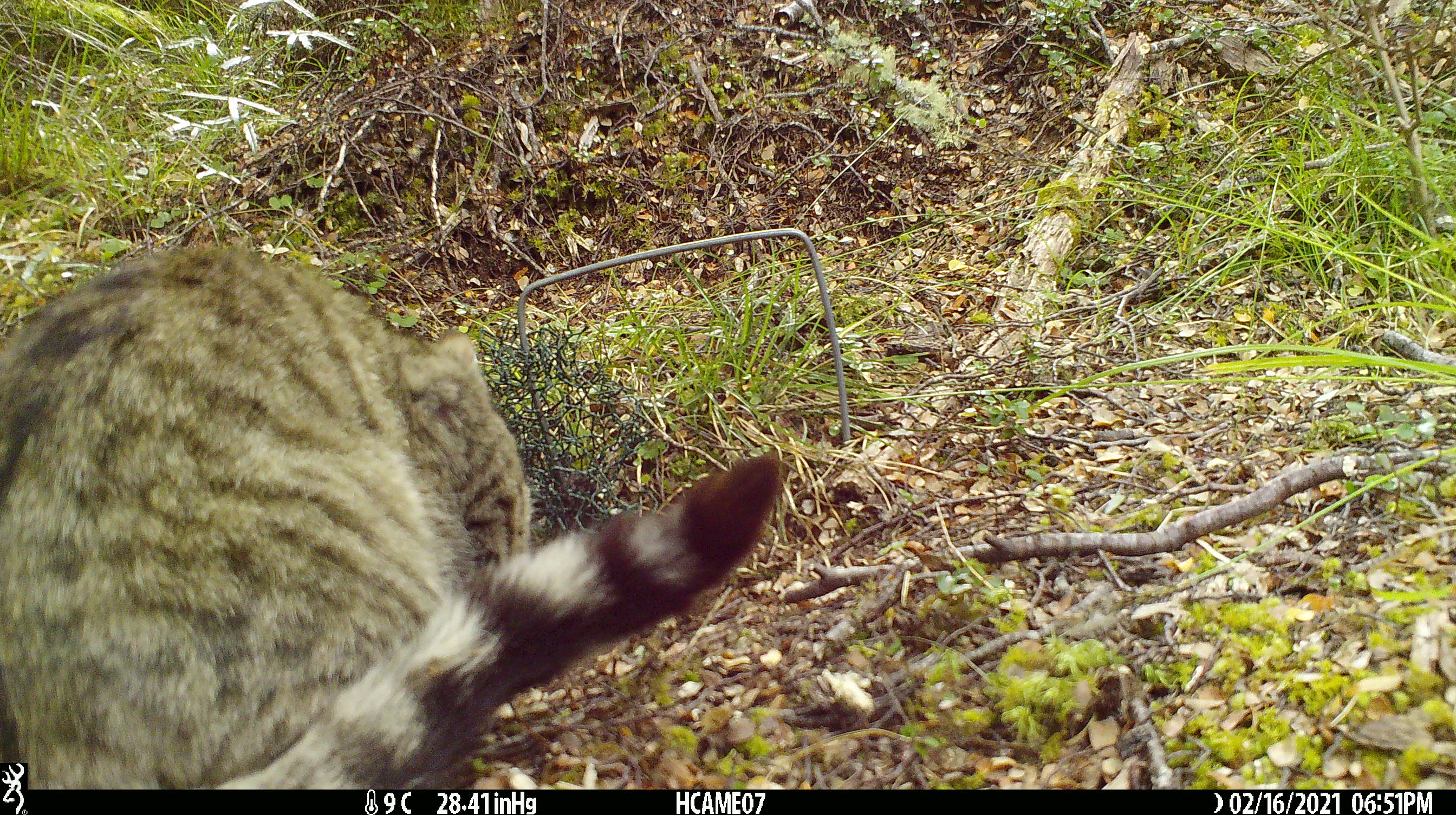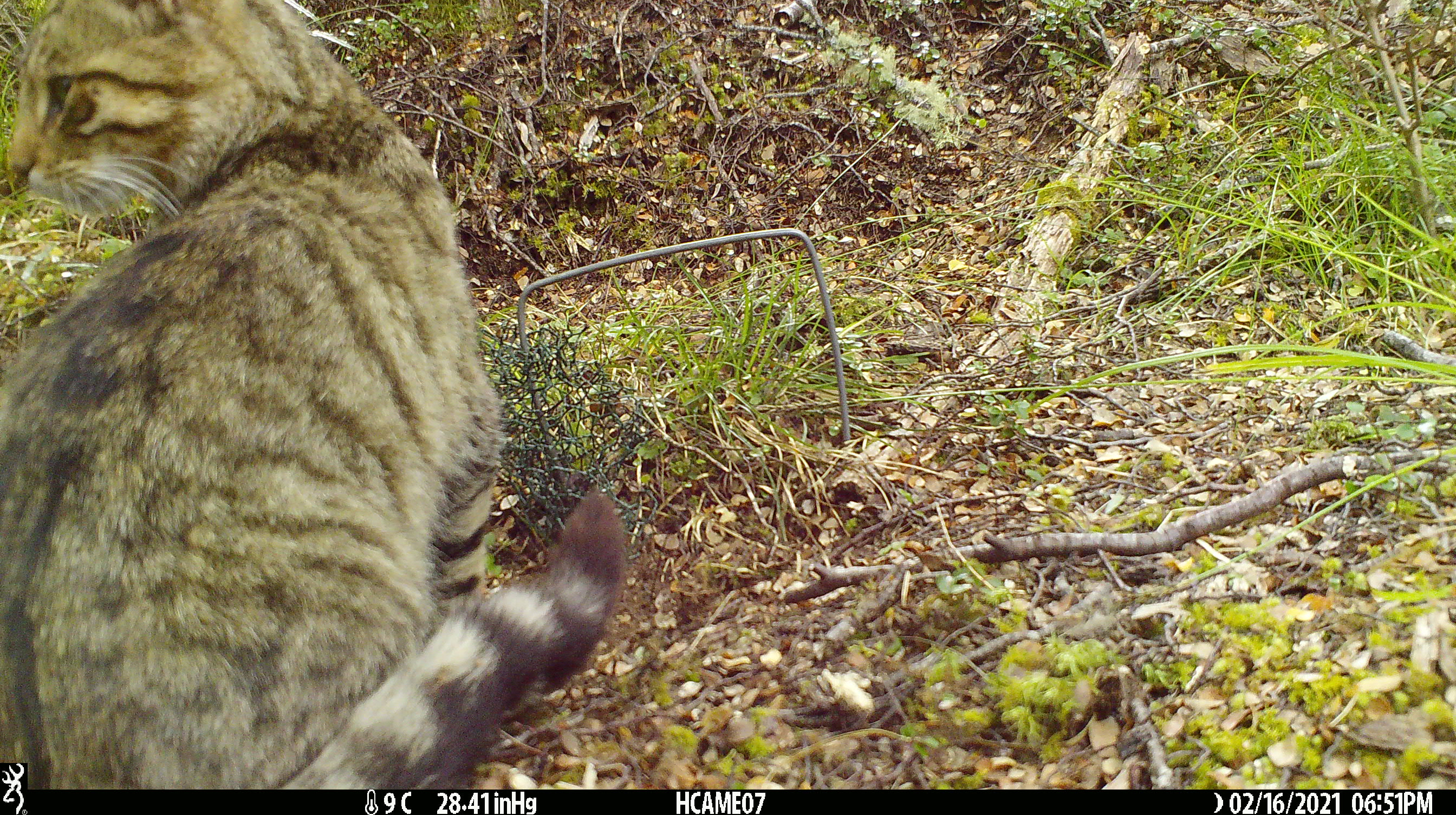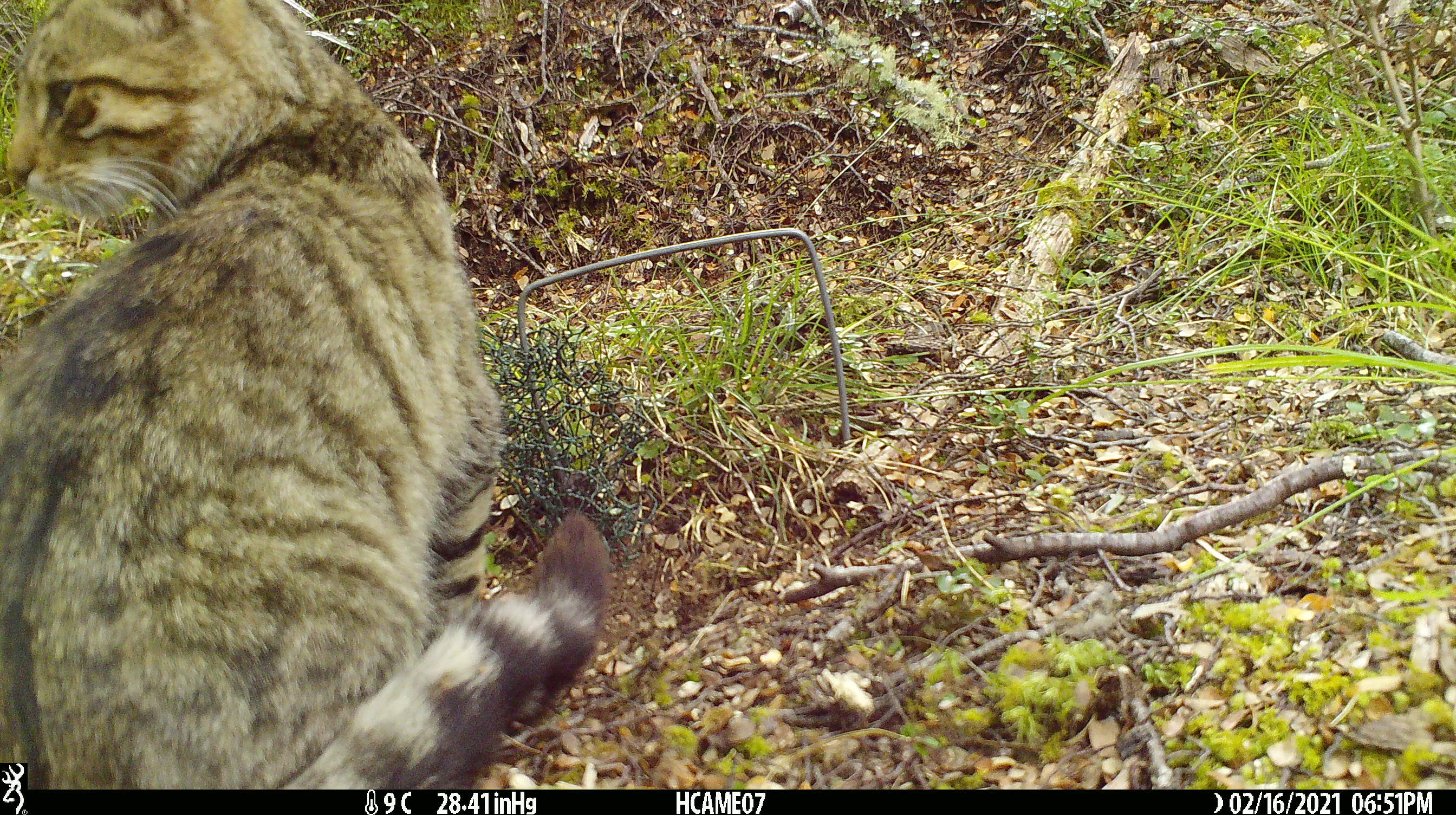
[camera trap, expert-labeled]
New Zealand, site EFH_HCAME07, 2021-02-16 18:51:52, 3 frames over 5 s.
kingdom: Animalia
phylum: Chordata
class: Mammalia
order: Carnivora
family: Felidae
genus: Felis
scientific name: Felis catus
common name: domestic cat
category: cat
Cat (domestic cat) (Felis catus).